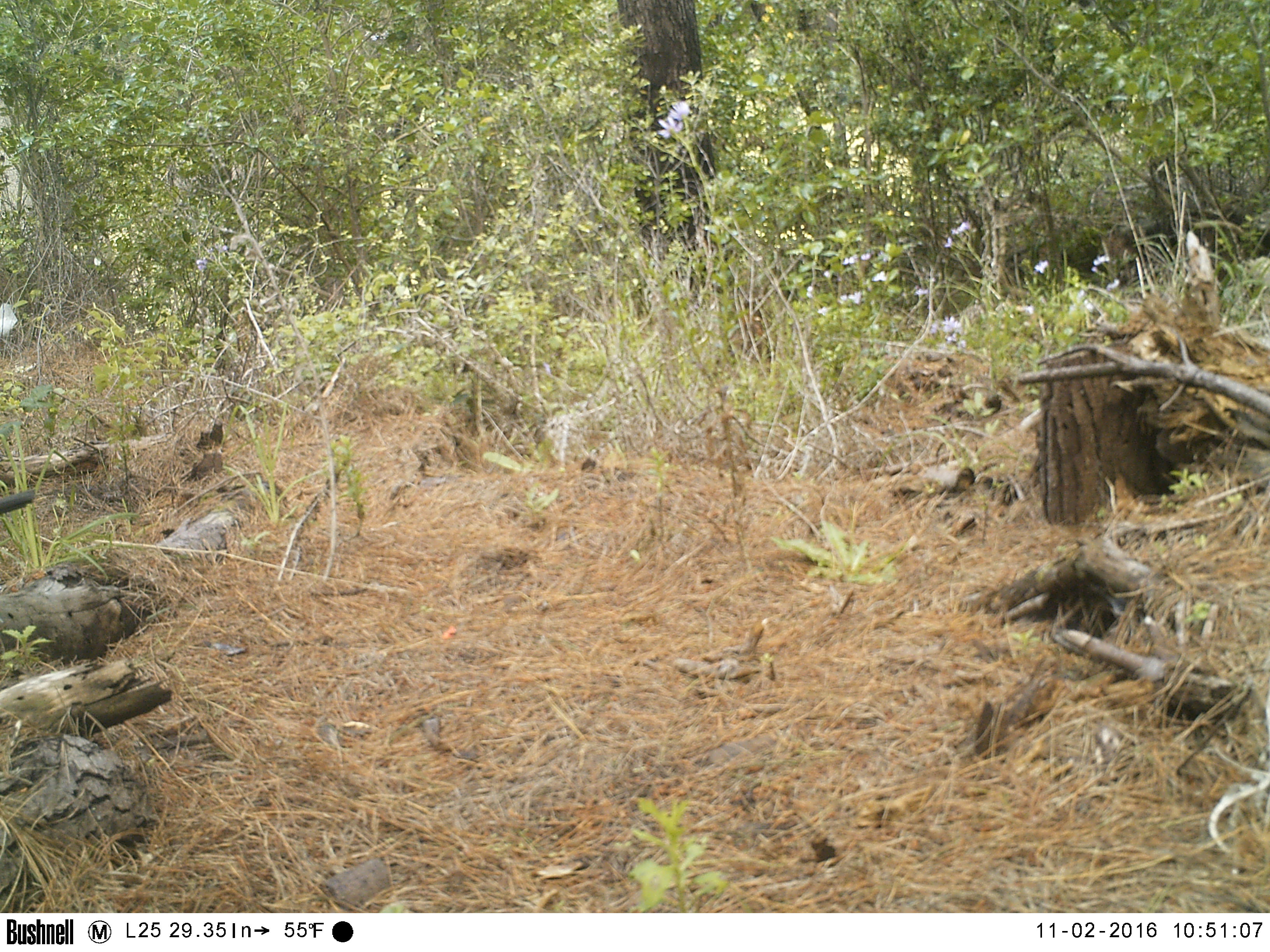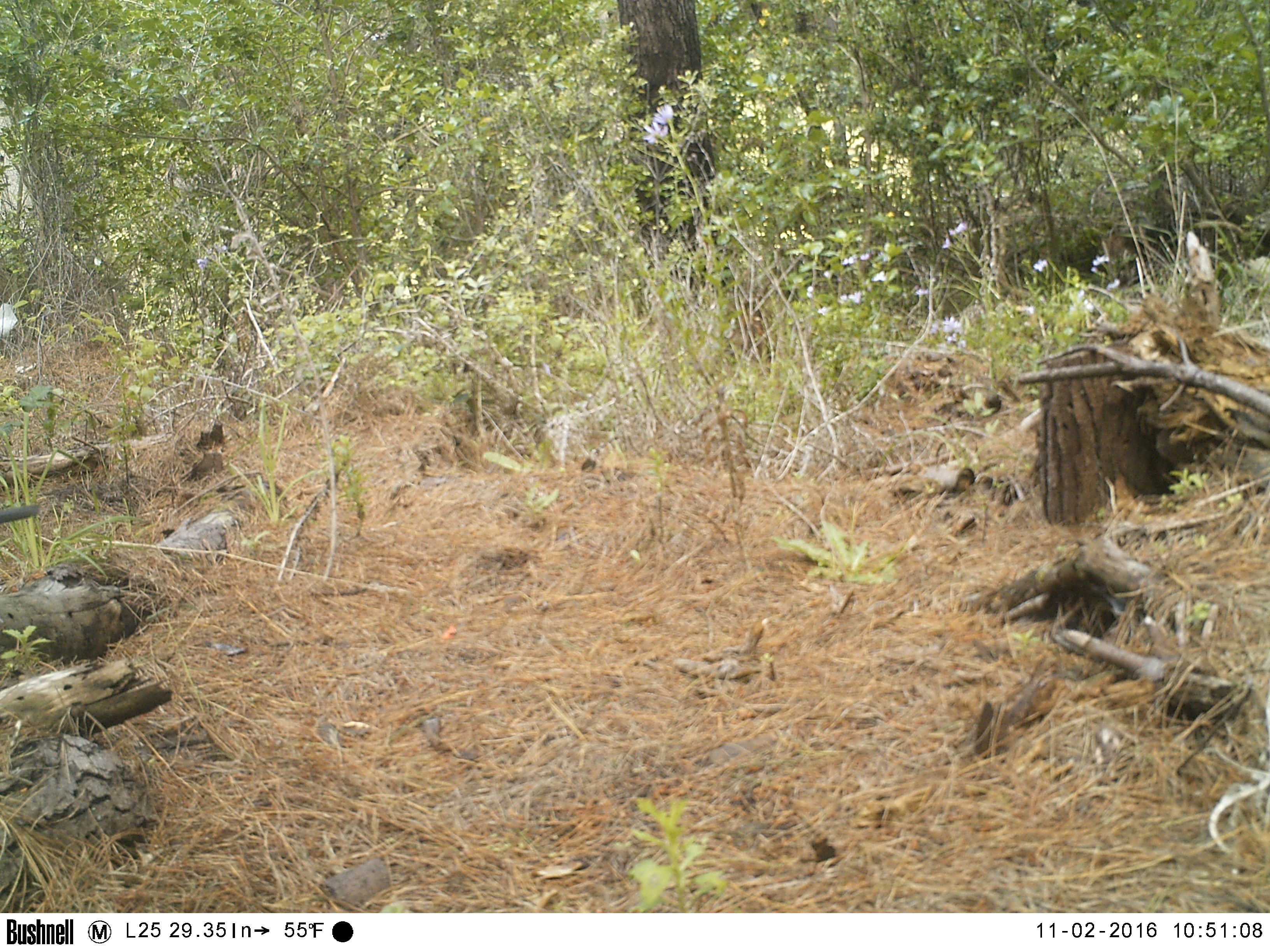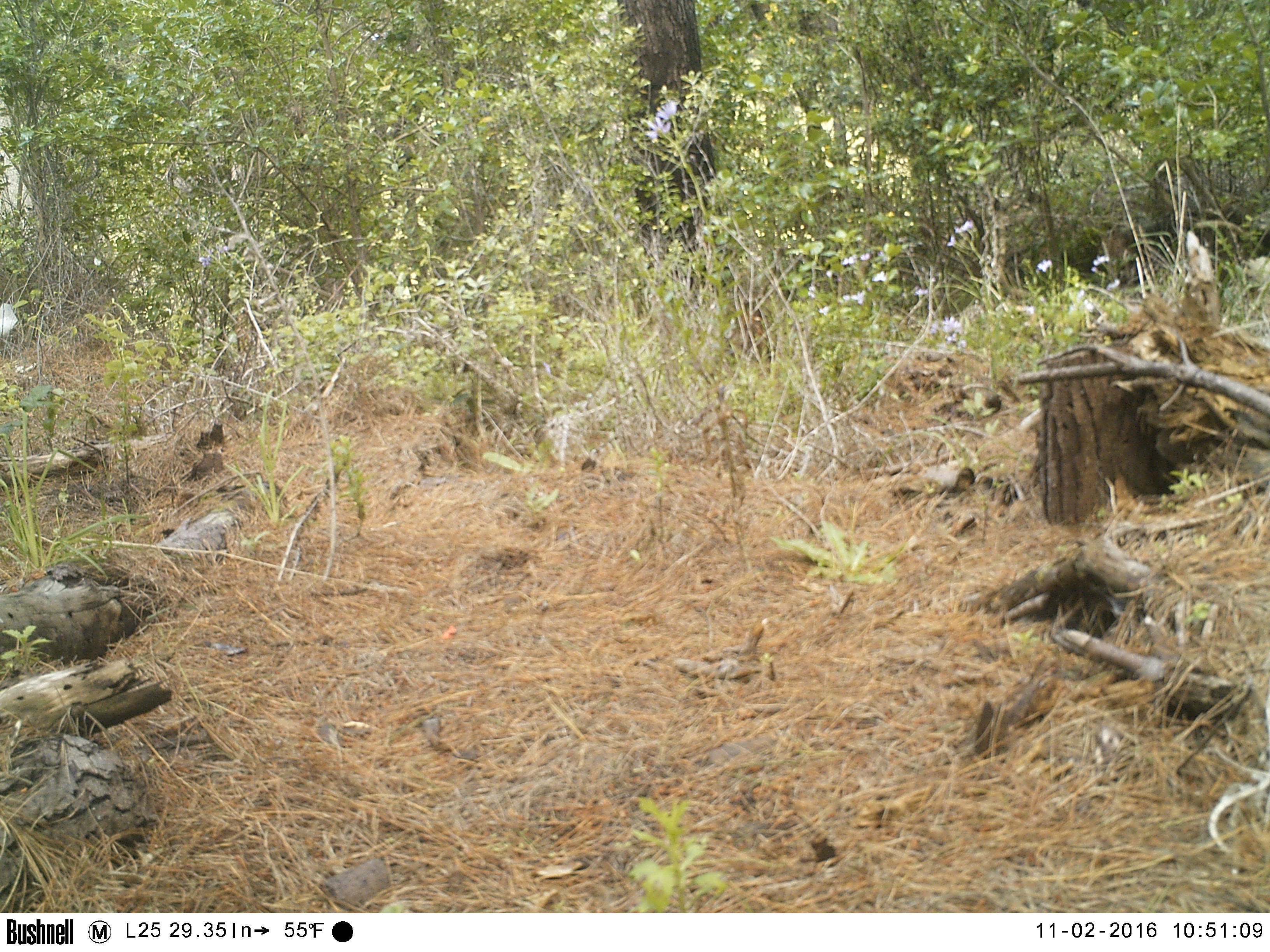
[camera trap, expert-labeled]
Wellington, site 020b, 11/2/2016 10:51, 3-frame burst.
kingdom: Animalia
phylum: Chordata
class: Aves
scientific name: Aves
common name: bird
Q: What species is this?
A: Bird (Aves).